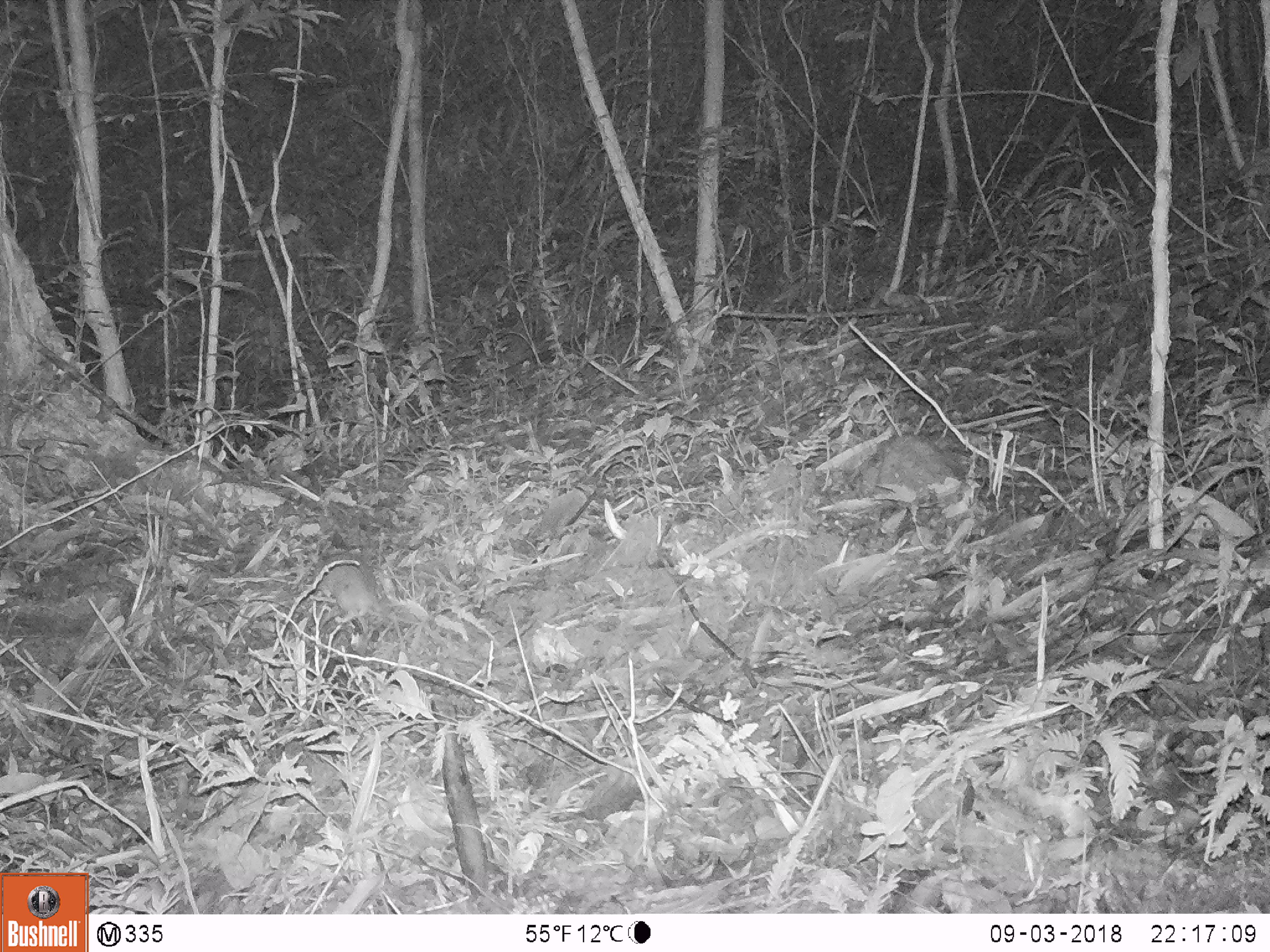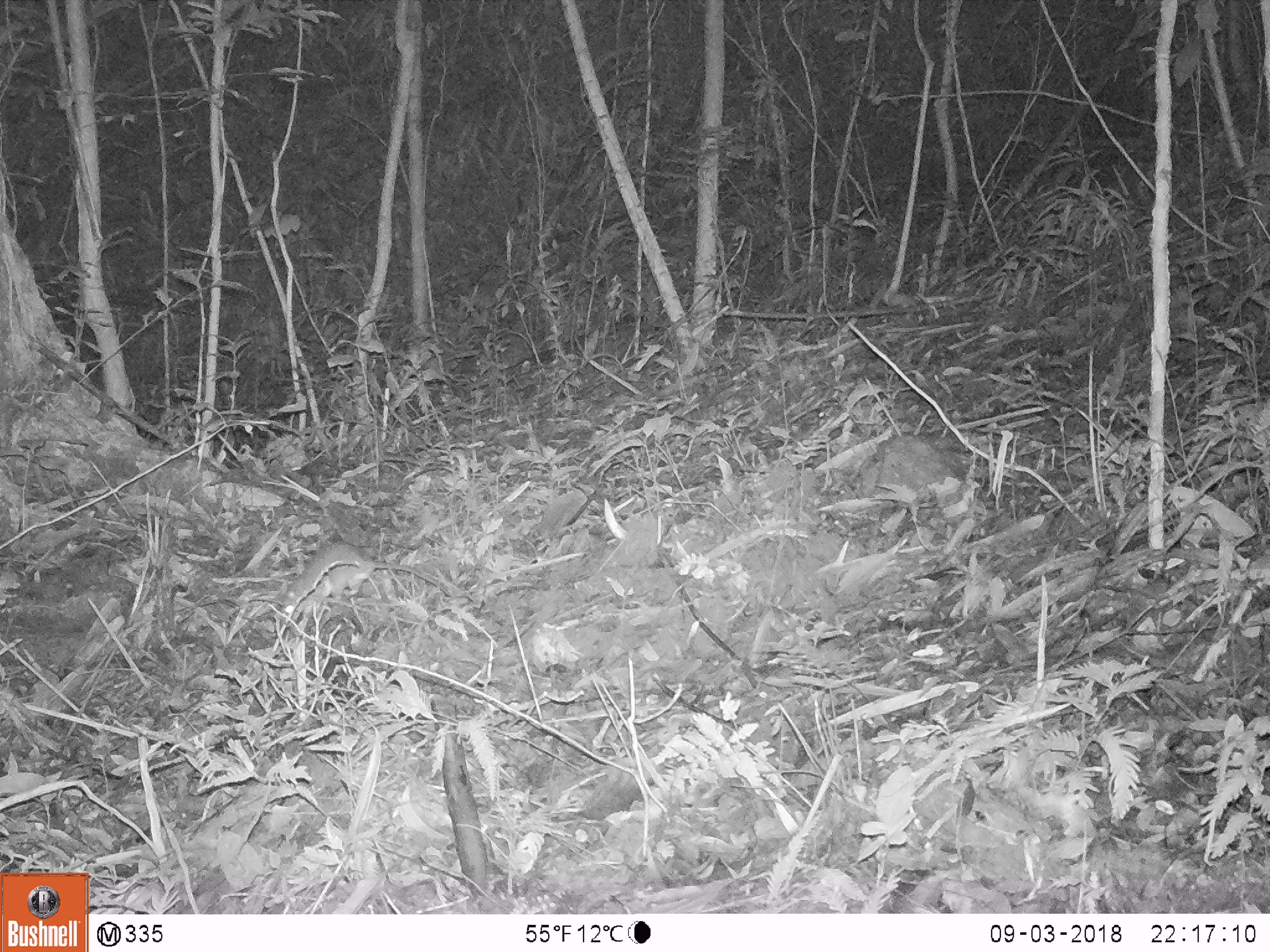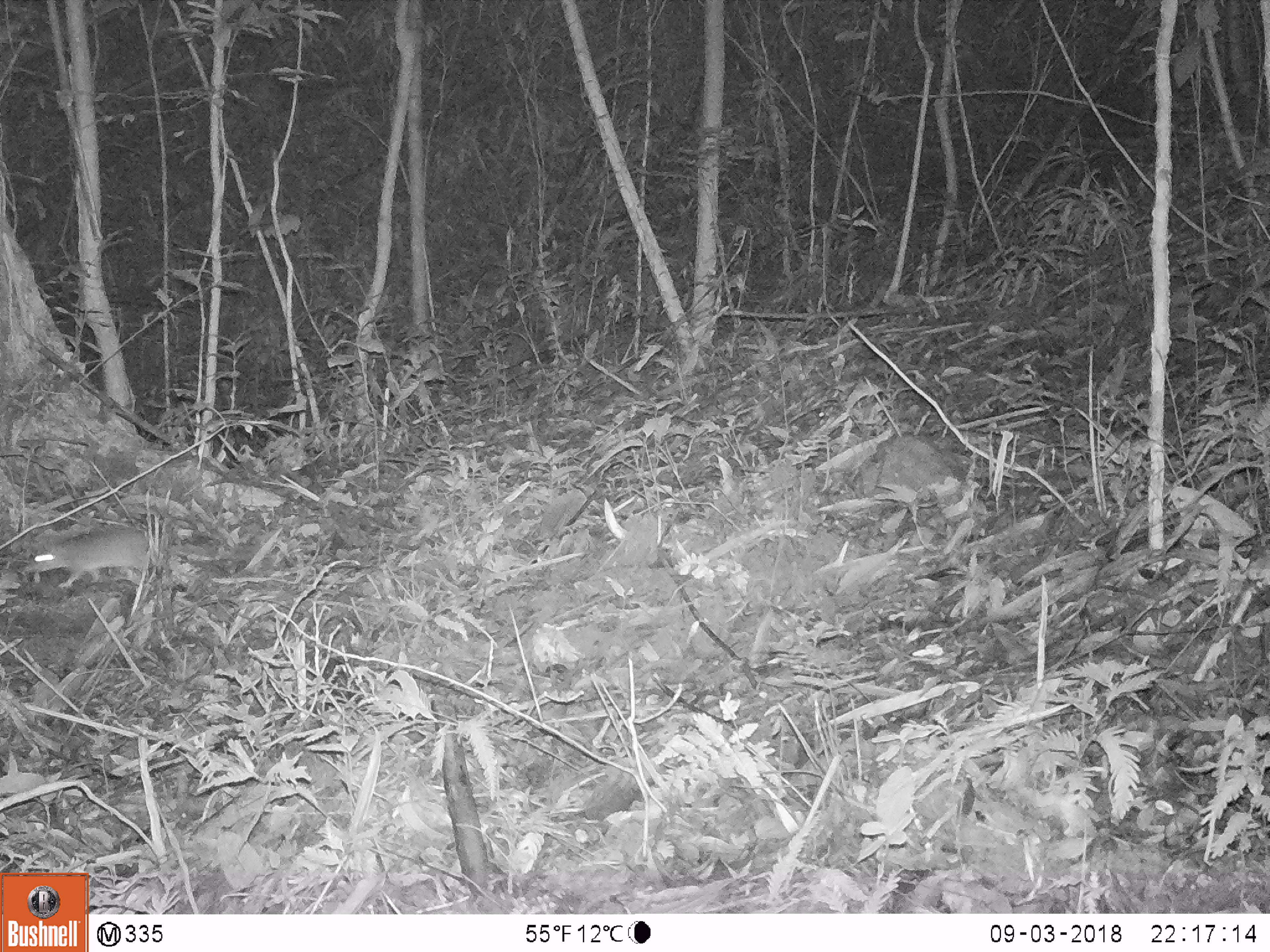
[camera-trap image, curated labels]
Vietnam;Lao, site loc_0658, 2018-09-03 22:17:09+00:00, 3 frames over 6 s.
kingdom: Animalia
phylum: Chordata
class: Mammalia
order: Rodentia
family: Muridae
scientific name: Muridae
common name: old-world mice and rats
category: unidentified murid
Unidentified murid (old-world mice and rats) (Muridae). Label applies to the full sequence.